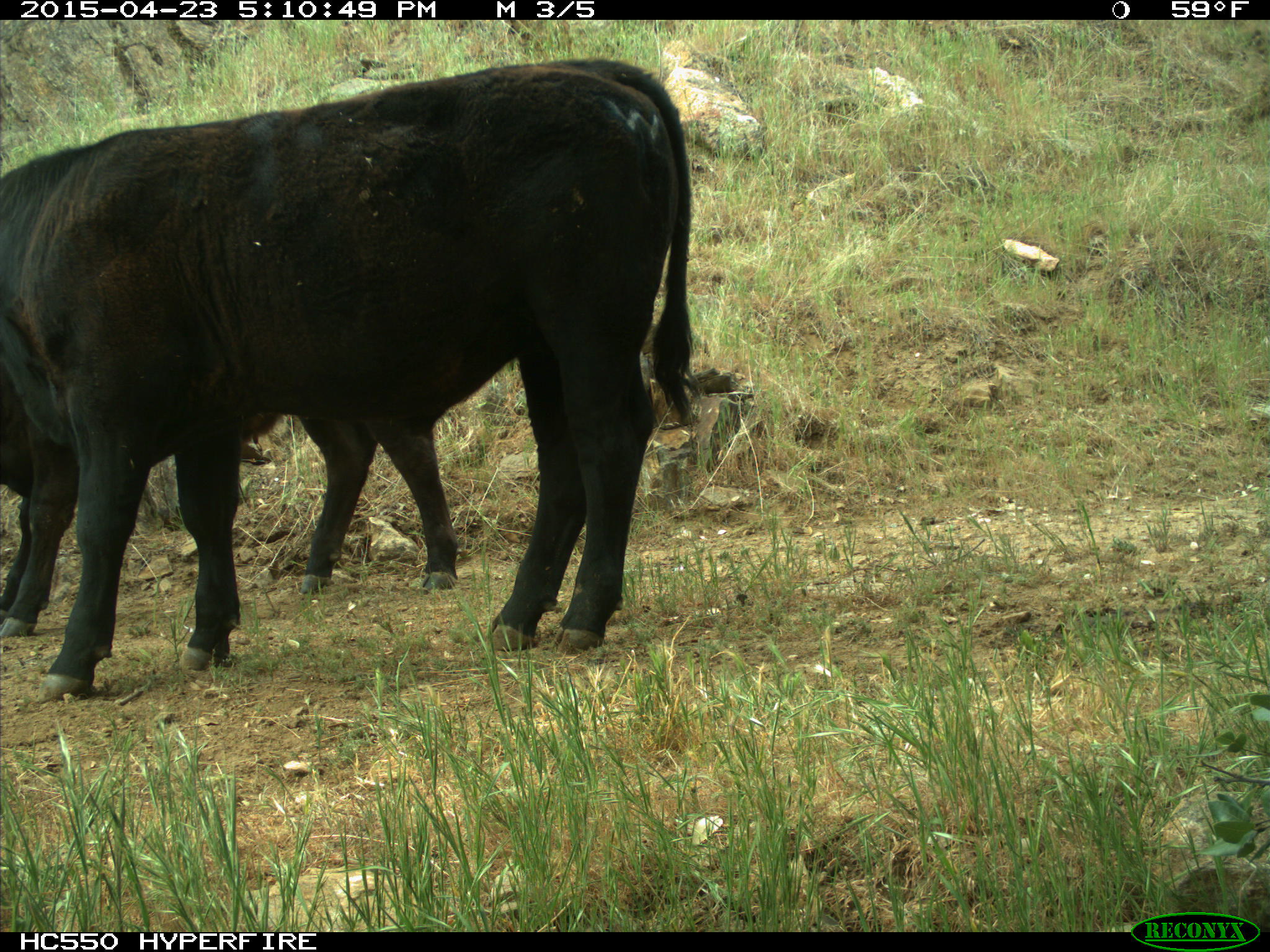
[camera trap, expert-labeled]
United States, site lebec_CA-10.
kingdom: Animalia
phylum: Chordata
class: Mammalia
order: Artiodactyla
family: Bovidae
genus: Bos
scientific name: Bos taurus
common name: domestic cow